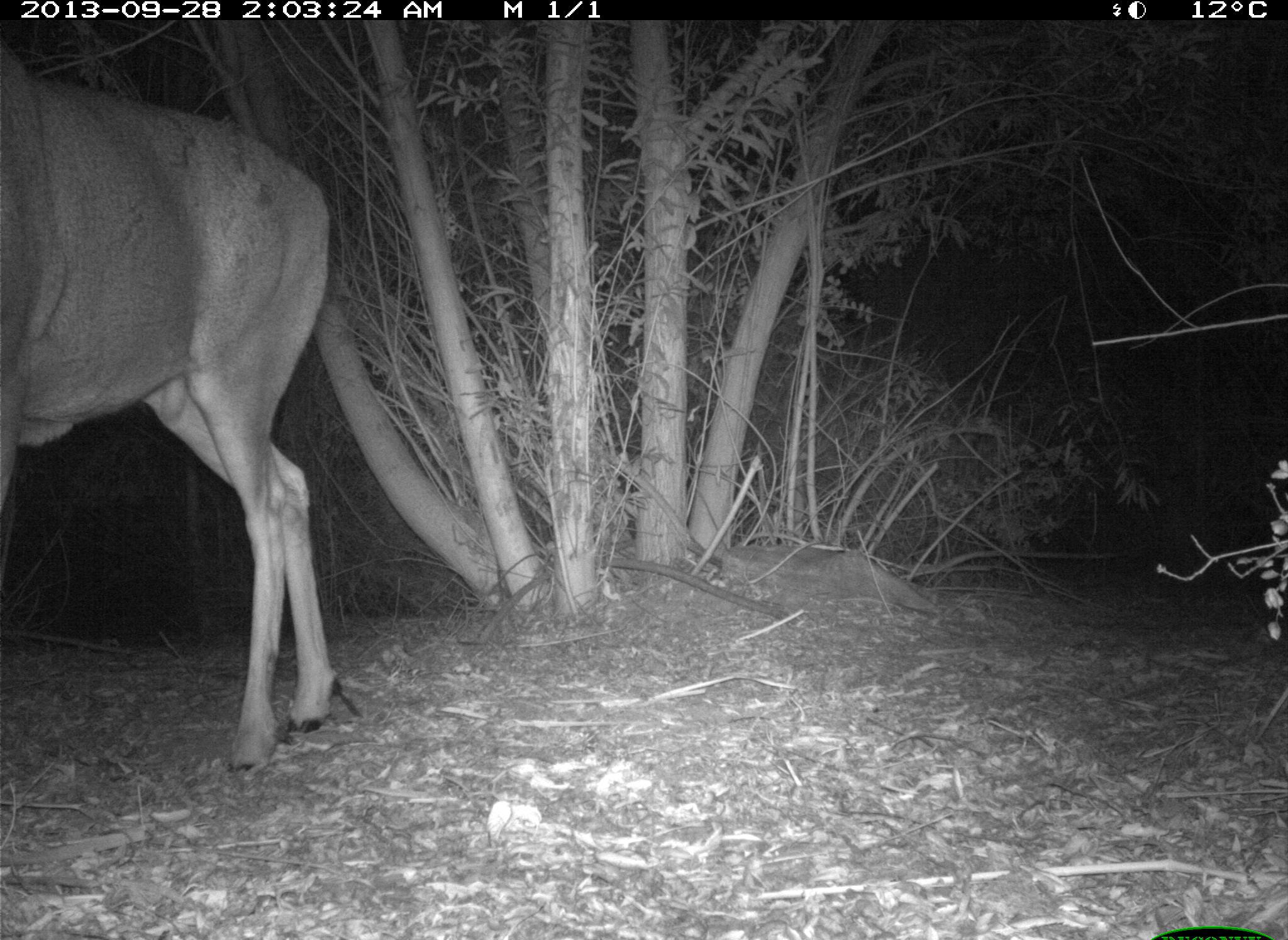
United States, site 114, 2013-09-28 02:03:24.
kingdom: Animalia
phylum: Chordata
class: Mammalia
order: Artiodactyla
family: Cervidae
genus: Odocoileus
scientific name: Odocoileus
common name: deer